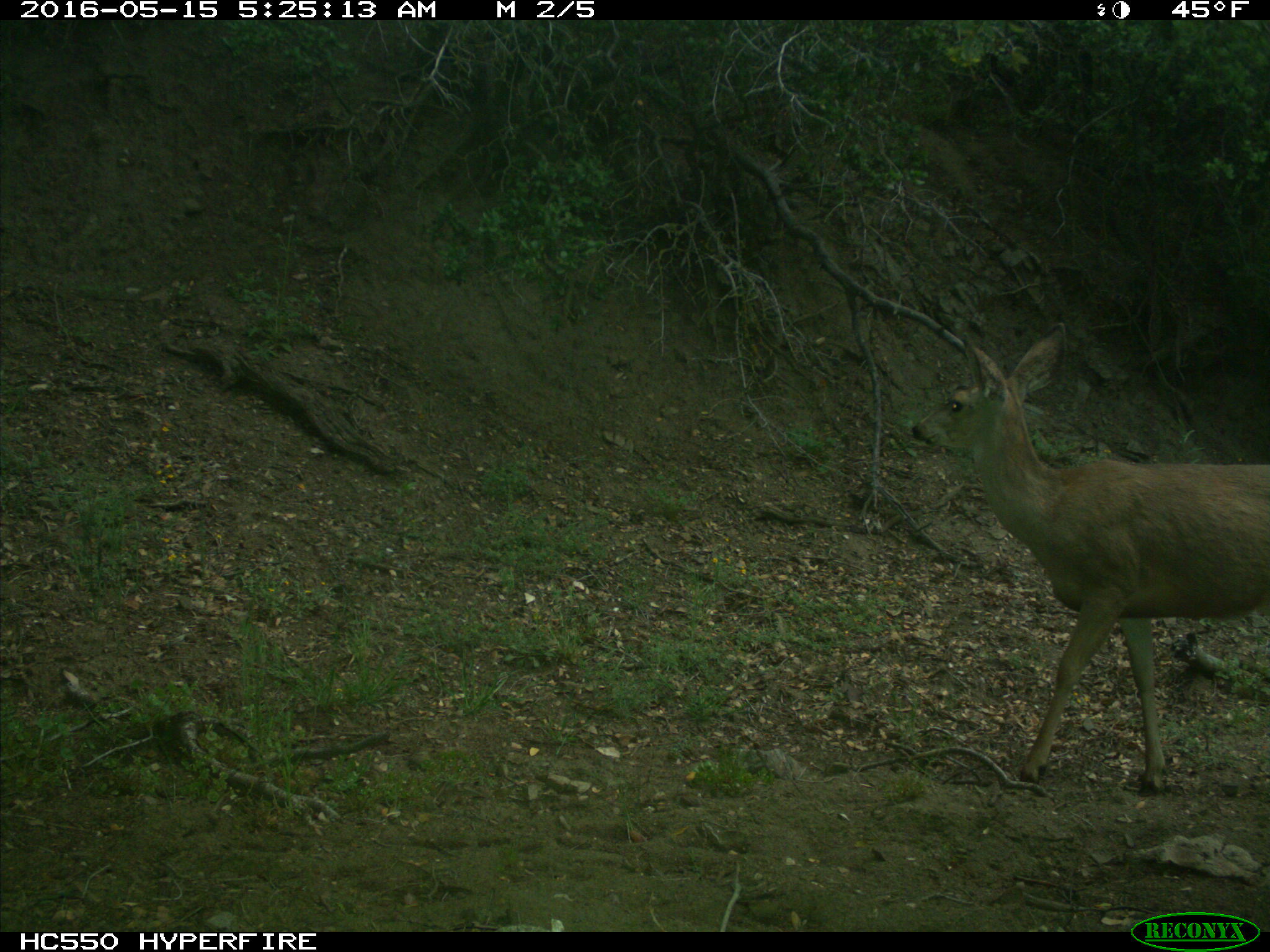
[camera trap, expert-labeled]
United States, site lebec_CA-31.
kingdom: Animalia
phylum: Chordata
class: Mammalia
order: Artiodactyla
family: Cervidae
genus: Odocoileus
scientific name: Odocoileus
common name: deer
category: unidentified deer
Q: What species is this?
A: Unidentified deer (deer) (Odocoileus).